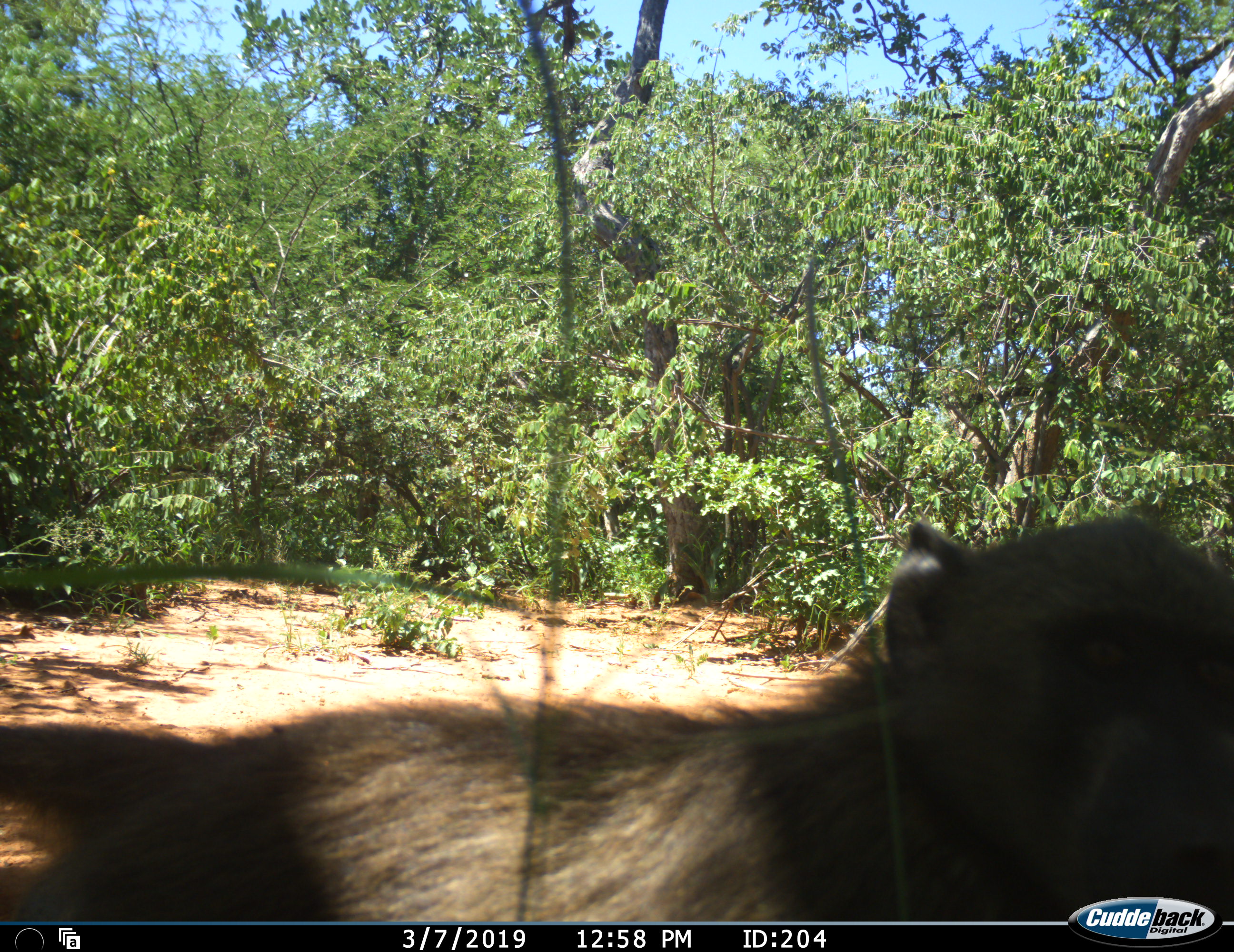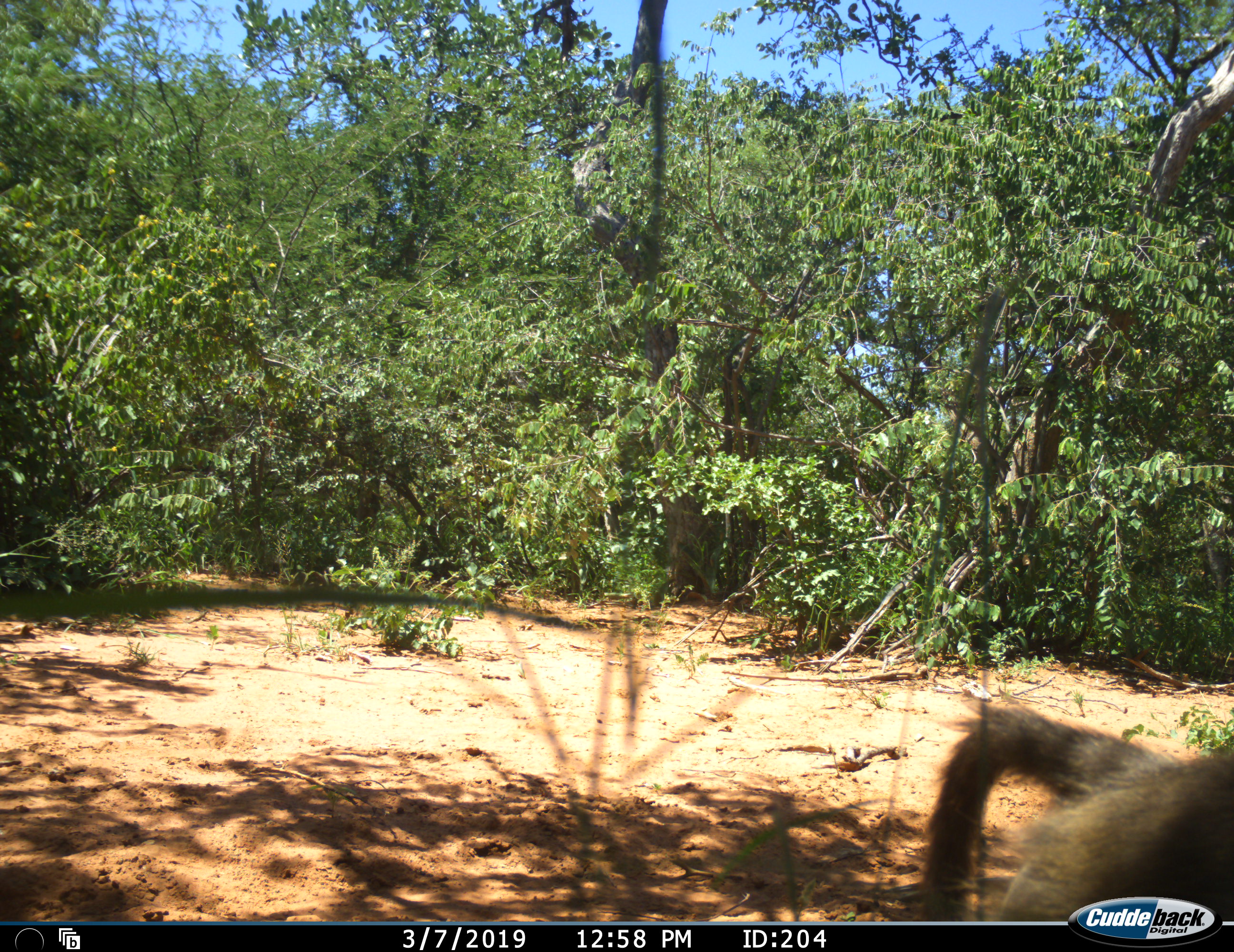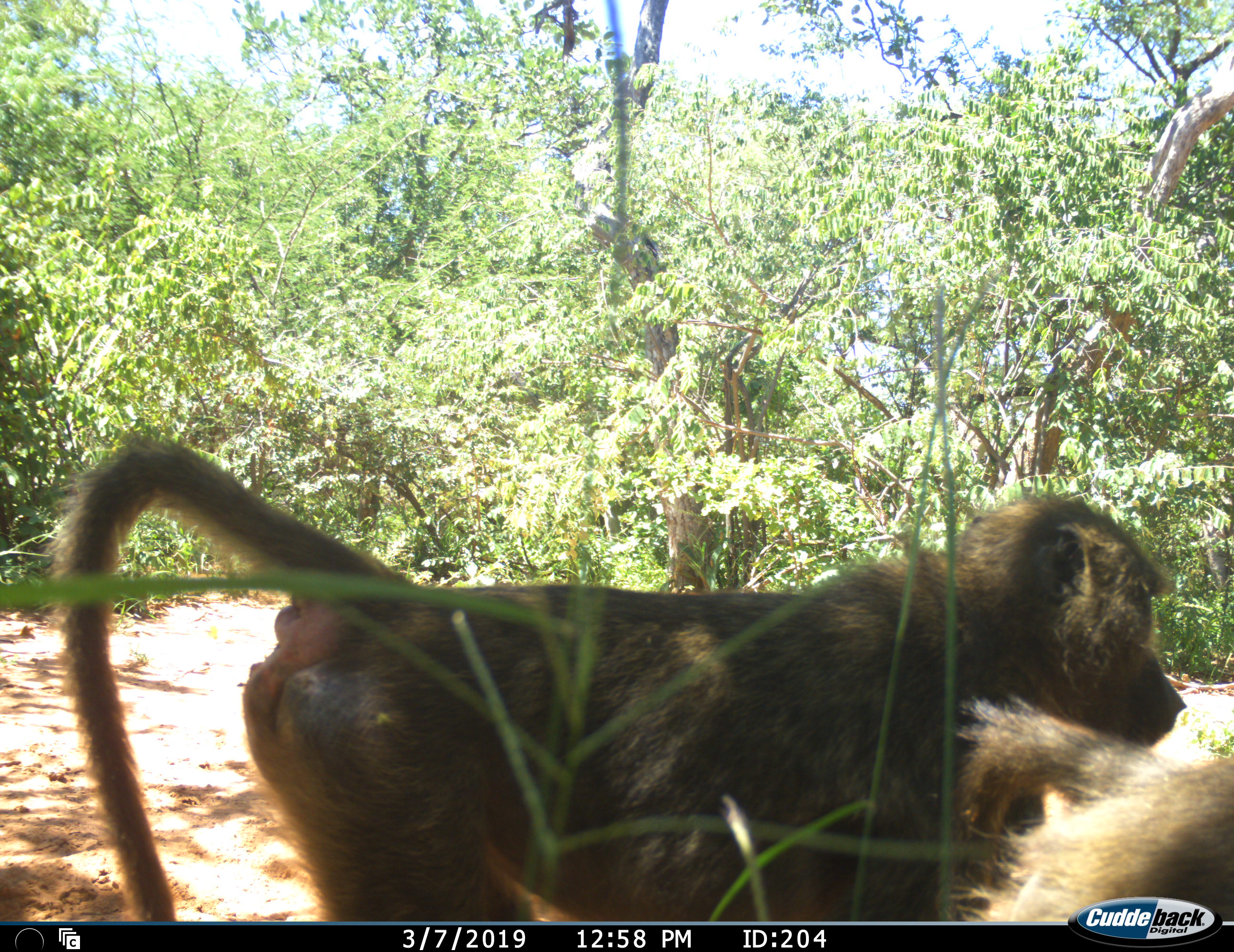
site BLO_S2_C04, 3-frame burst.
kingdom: Animalia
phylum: Chordata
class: Mammalia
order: Primates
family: Cercopithecidae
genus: Papio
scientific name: Papio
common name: baboon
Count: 2.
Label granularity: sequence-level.